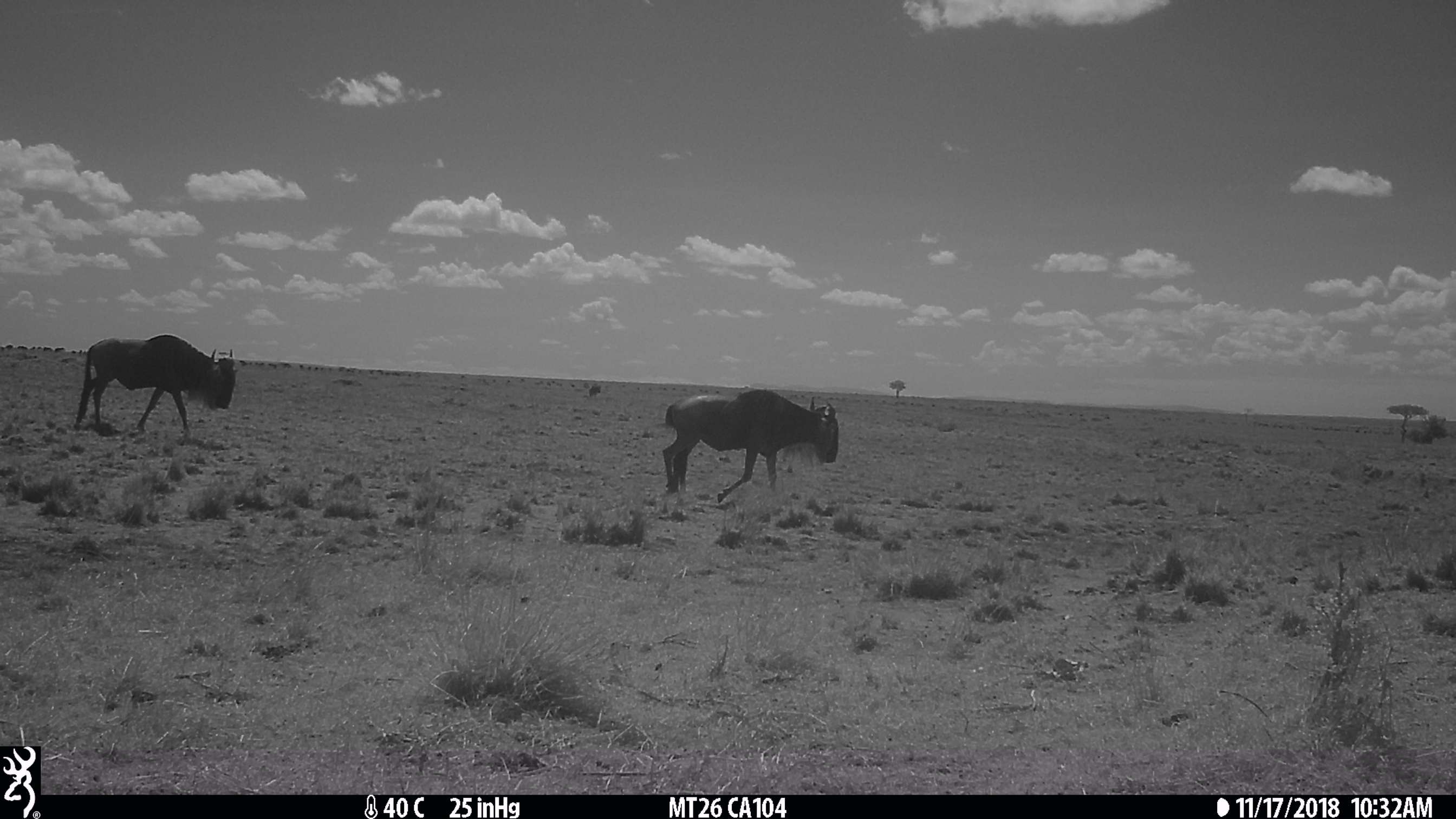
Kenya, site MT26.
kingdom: Animalia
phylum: Chordata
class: Mammalia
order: Artiodactyla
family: Bovidae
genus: Connochaetes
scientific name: Connochaetes taurinus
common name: blue wildebeest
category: wildebeest